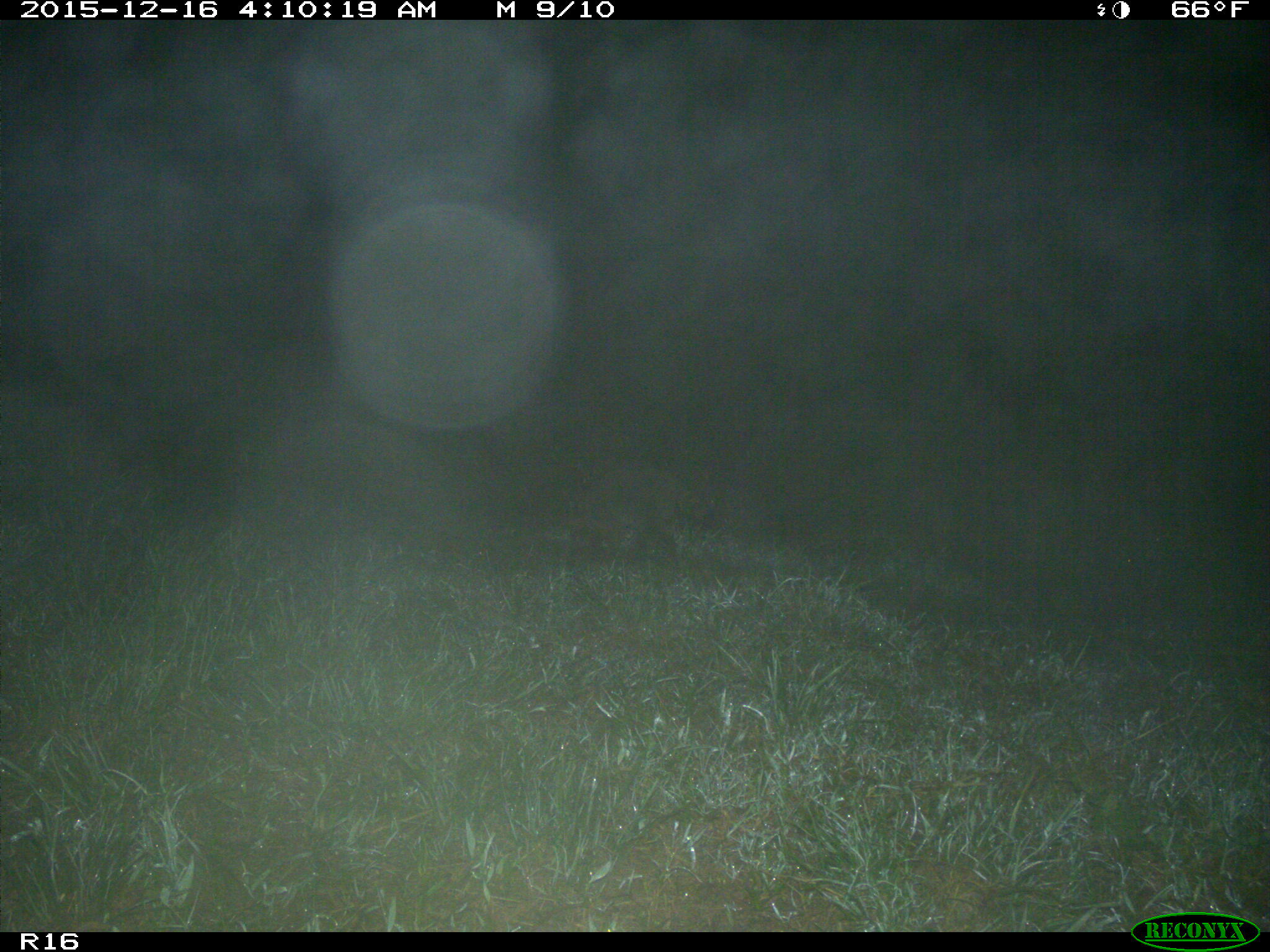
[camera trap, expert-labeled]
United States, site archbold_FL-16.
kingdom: Animalia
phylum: Chordata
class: Mammalia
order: Carnivora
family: Procyonidae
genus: Procyon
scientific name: Procyon lotor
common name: common raccoon